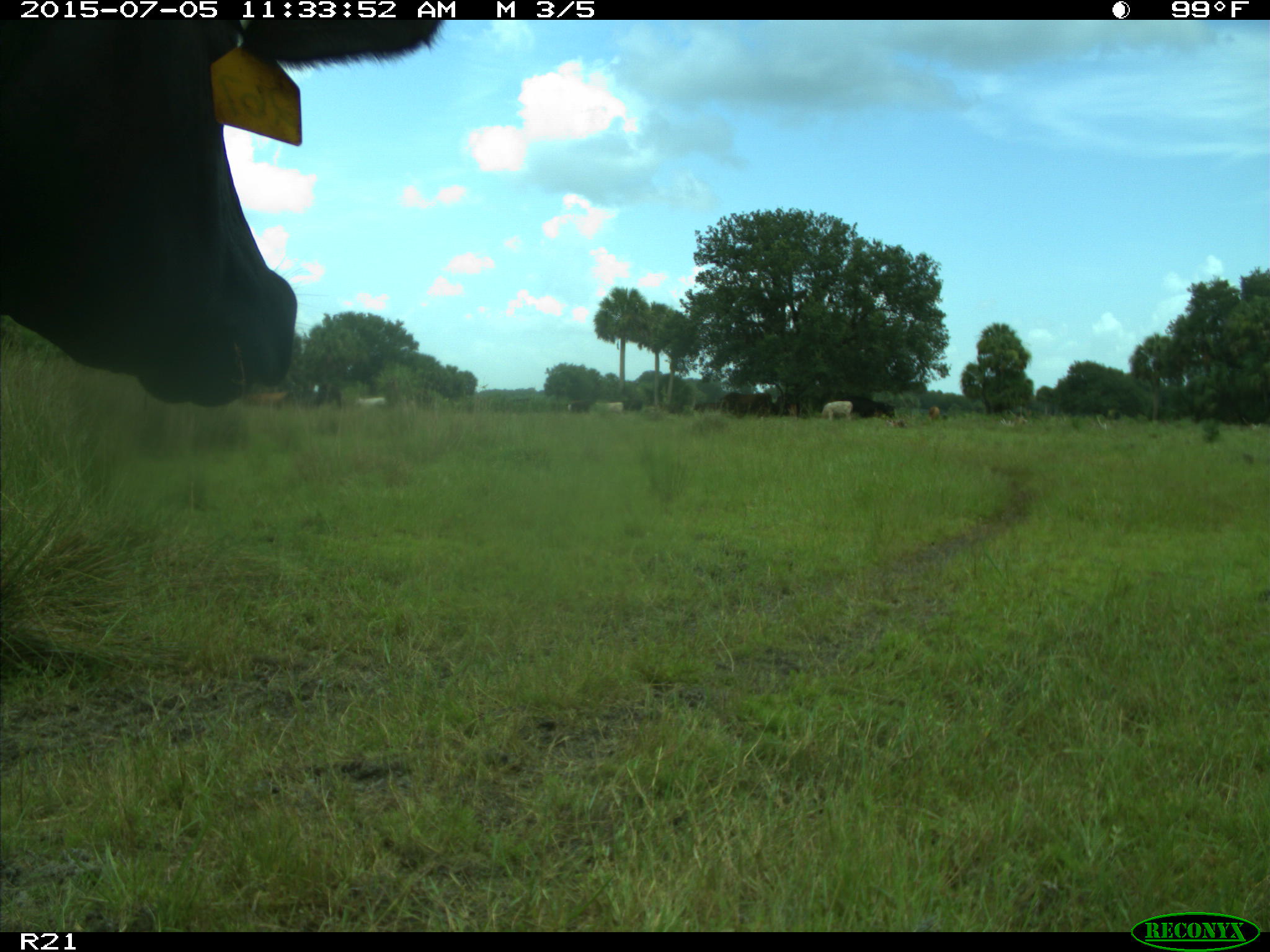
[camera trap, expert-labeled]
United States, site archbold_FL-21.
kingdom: Animalia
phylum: Chordata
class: Mammalia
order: Artiodactyla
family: Bovidae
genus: Bos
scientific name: Bos taurus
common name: domestic cow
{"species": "Bos taurus (domestic cow)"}